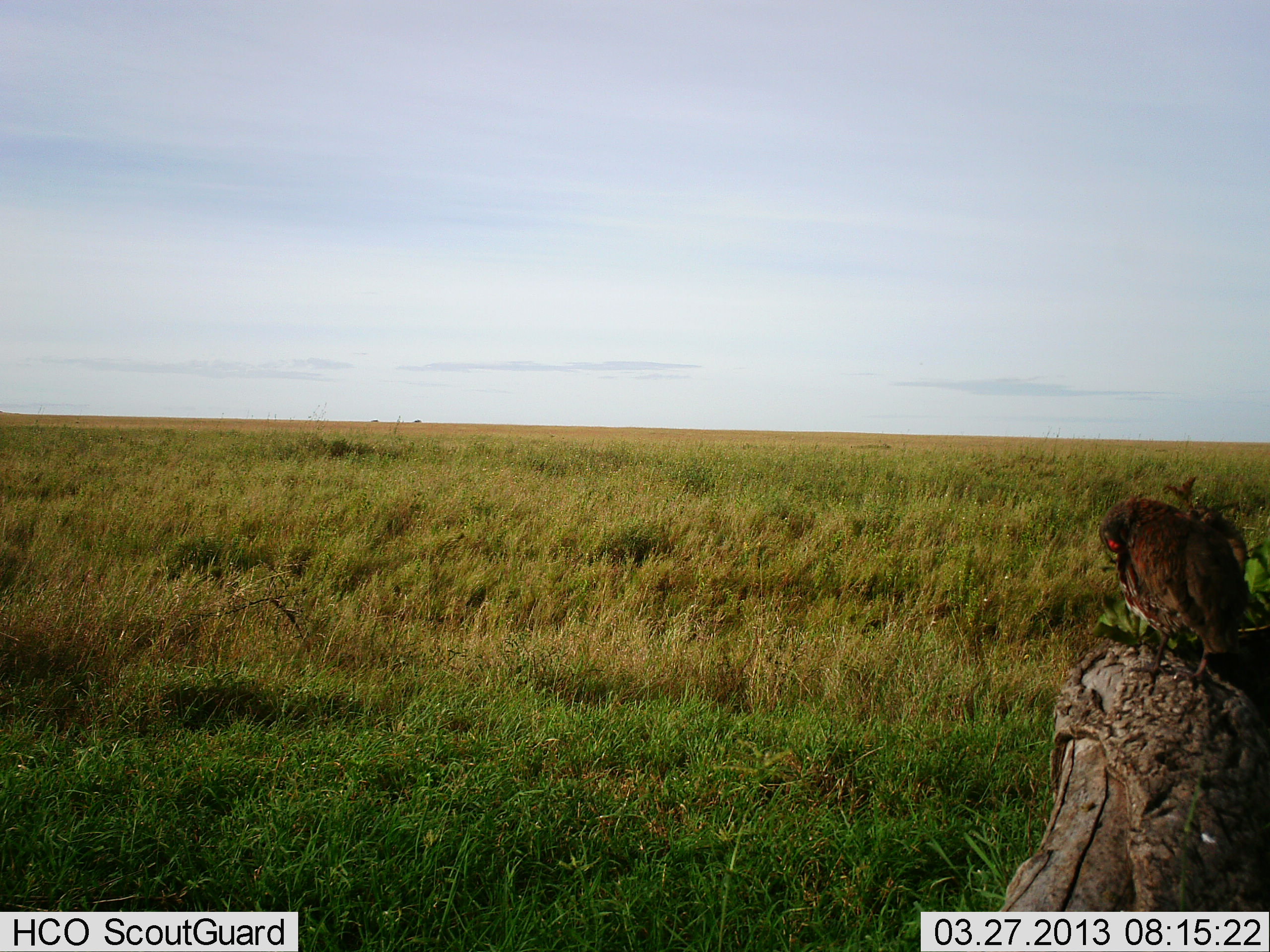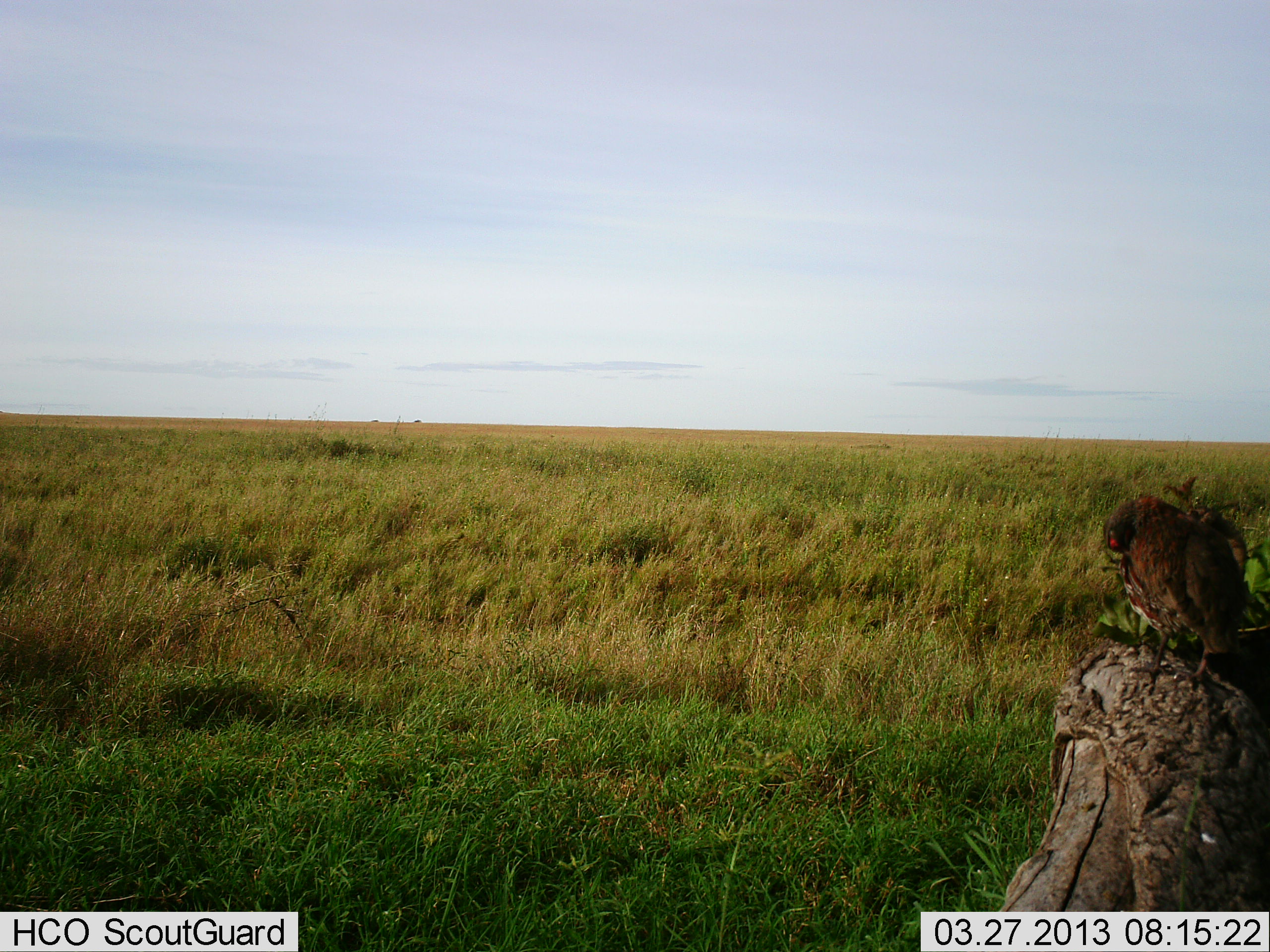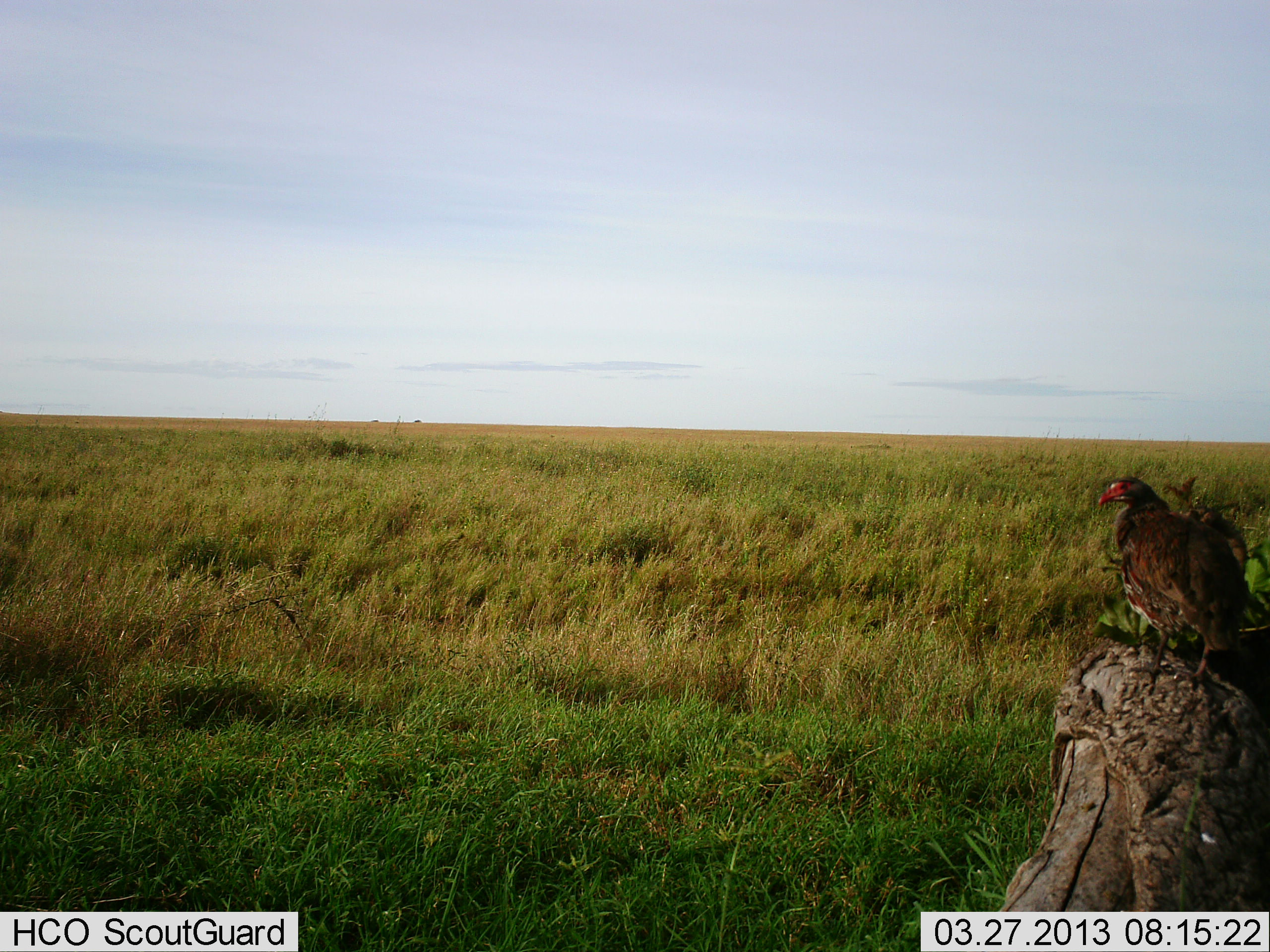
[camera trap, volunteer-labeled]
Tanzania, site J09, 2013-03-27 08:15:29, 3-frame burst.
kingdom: Animalia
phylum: Chordata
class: Aves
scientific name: Aves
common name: bird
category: otherbird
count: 1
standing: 57%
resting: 49%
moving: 0%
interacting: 0%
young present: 0%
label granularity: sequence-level